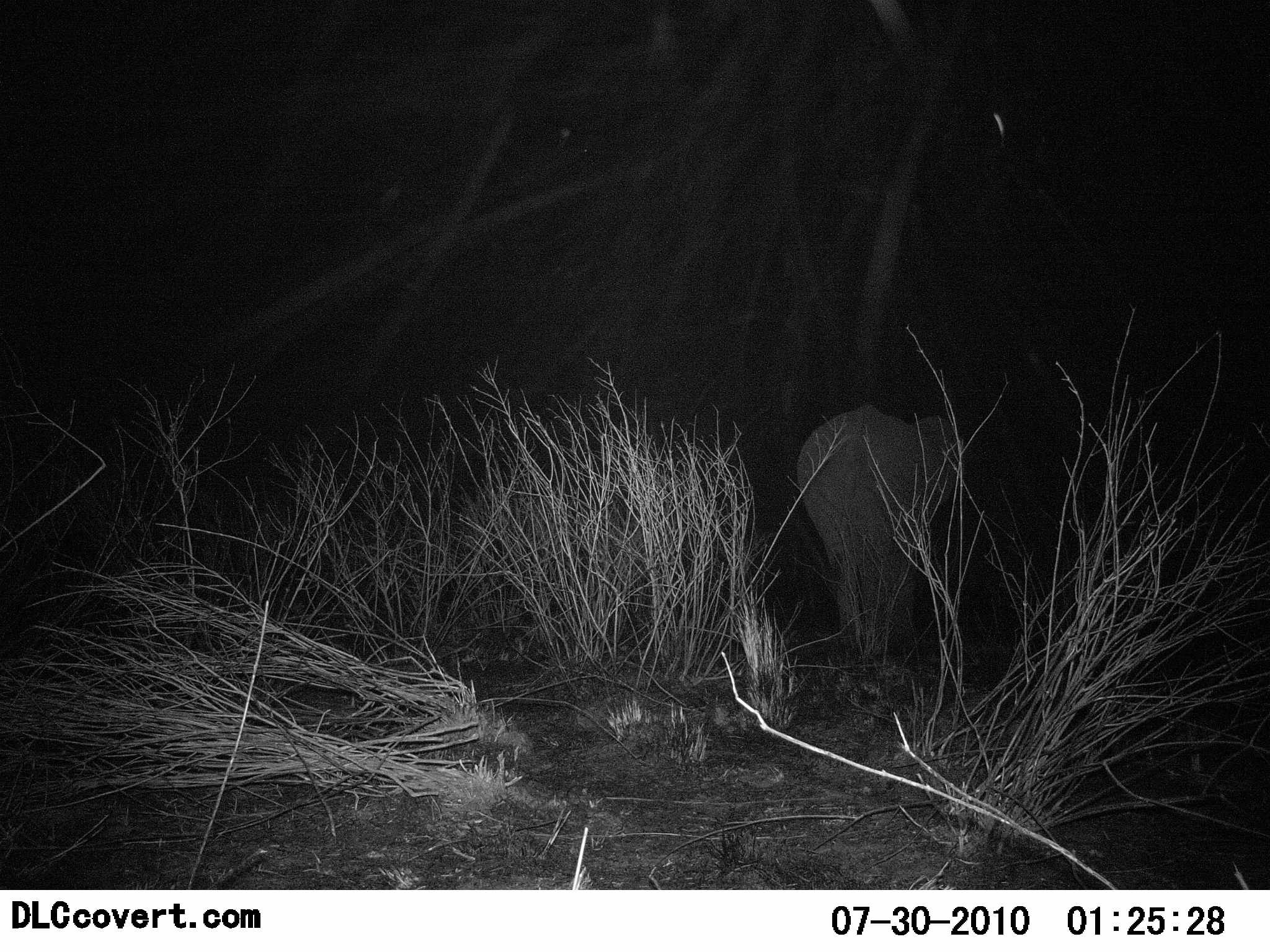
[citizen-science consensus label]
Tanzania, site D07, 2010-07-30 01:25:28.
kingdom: Animalia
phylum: Chordata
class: Mammalia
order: Proboscidea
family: Elephantidae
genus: Loxodonta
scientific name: Loxodonta africana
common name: african bush elephant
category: elephant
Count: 1.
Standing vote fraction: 44%.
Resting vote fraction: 0%.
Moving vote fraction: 56%.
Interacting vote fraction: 0%.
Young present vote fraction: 11%.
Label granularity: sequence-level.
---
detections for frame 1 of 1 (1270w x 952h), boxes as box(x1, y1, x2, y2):
animal: box(795, 398, 963, 673)